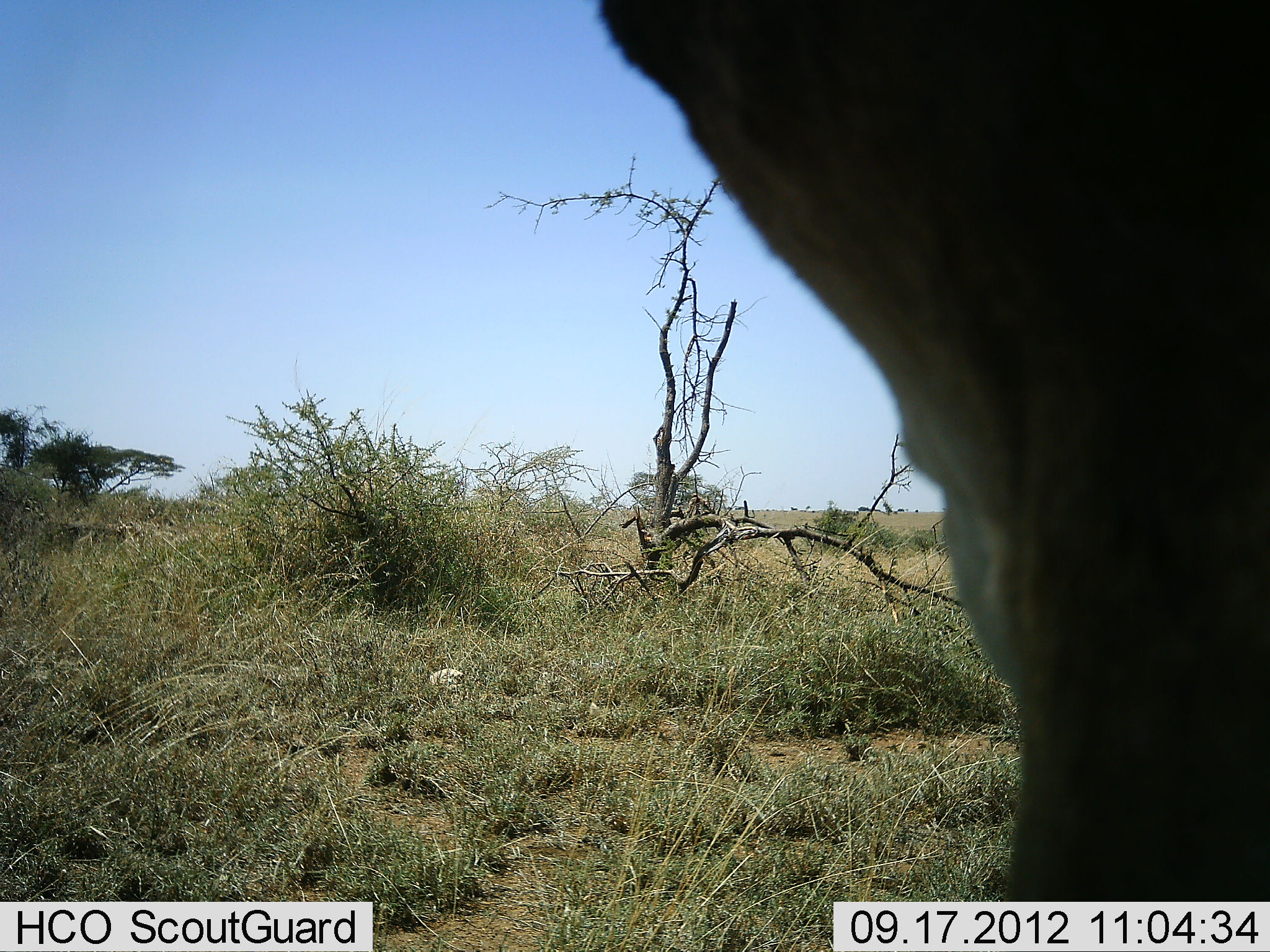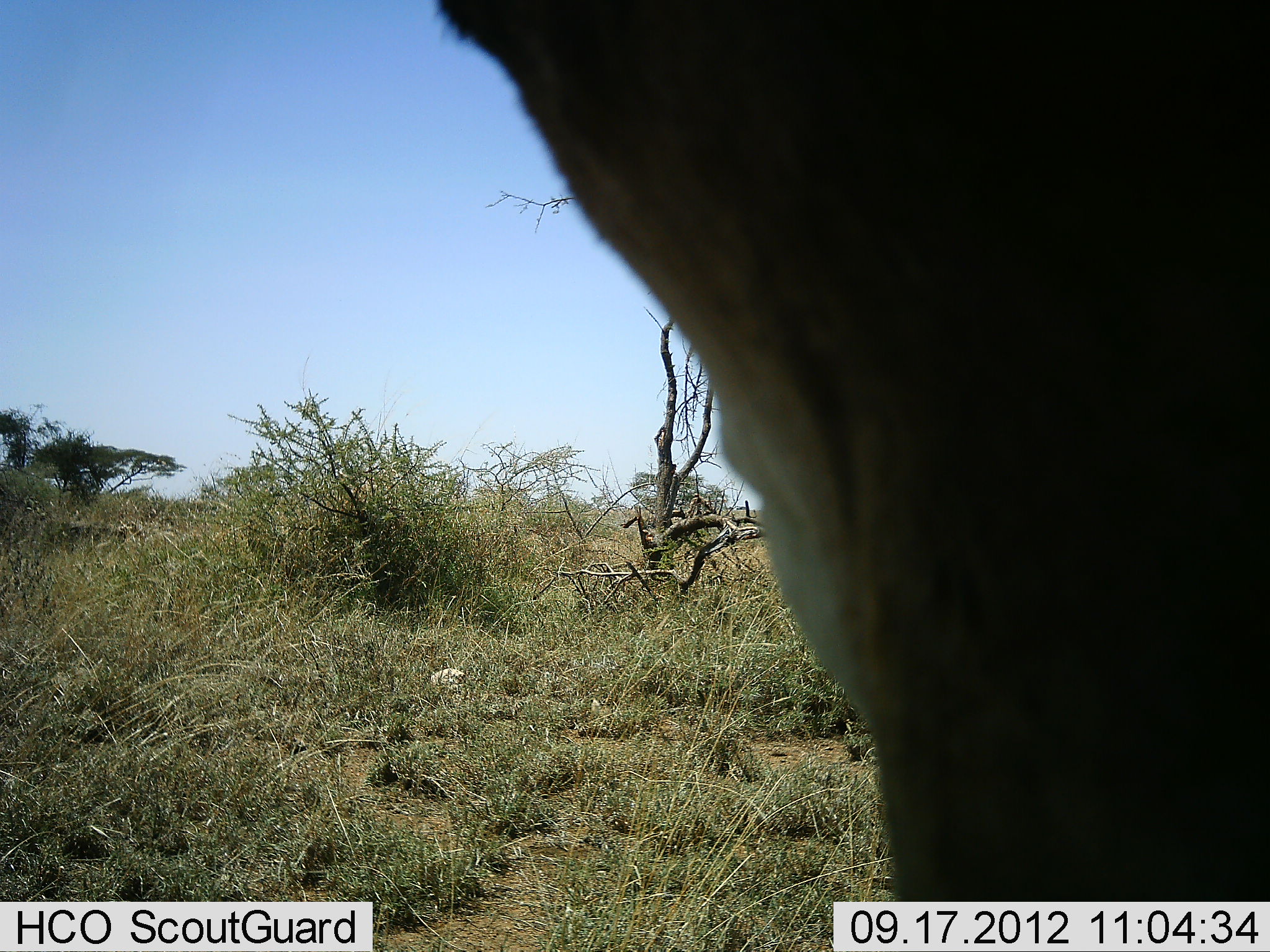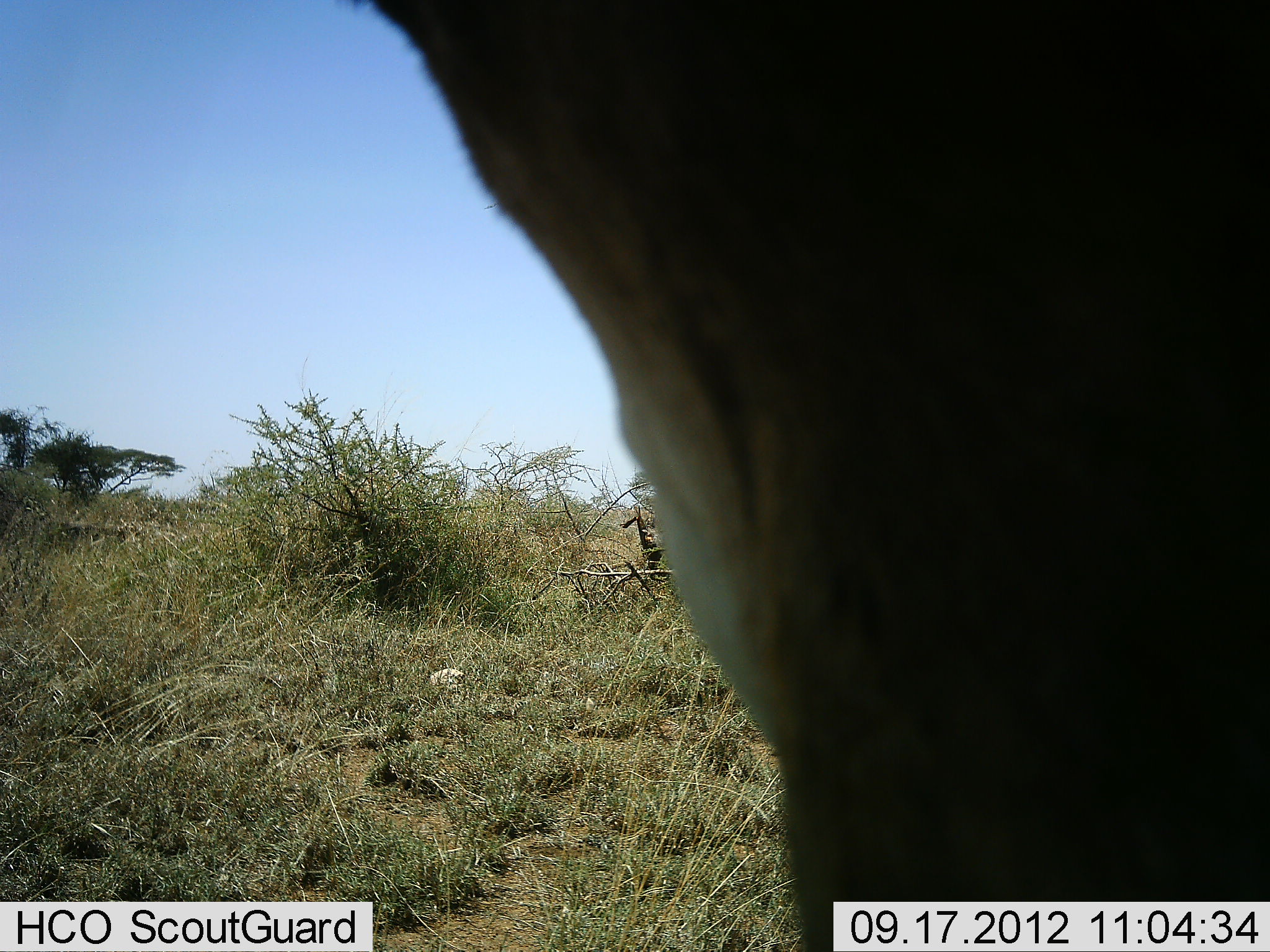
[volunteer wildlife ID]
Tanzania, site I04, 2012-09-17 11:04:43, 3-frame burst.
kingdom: Animalia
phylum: Chordata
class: Mammalia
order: Artiodactyla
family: Bovidae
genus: Alcelaphus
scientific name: Alcelaphus buselaphus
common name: hartebeest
Hartebeest (Alcelaphus buselaphus), count 1. Behavior (volunteer vote fractions): standing 100%, resting 0%, moving 0%, interacting 0%. Young present (vote fraction): 0%. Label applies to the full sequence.